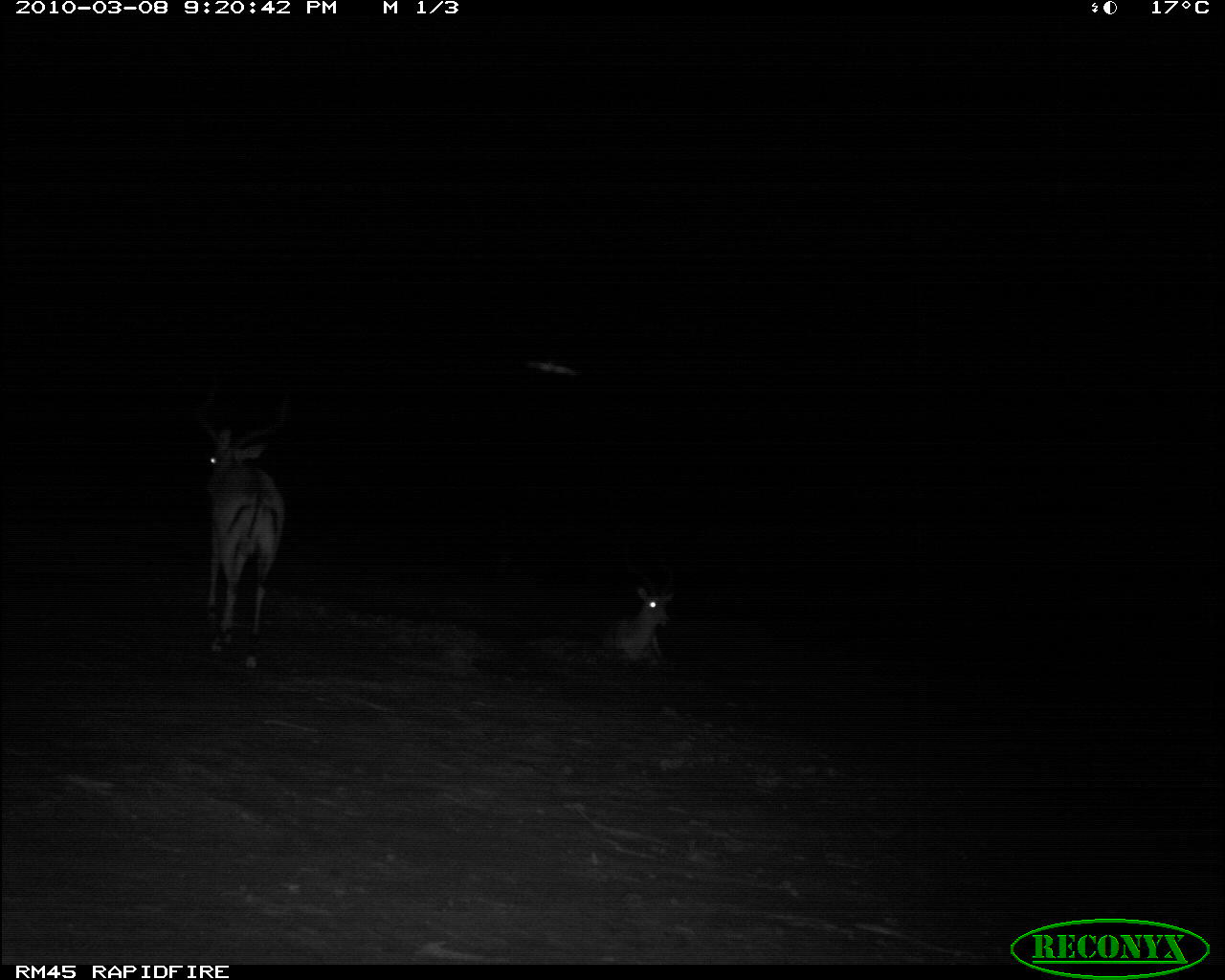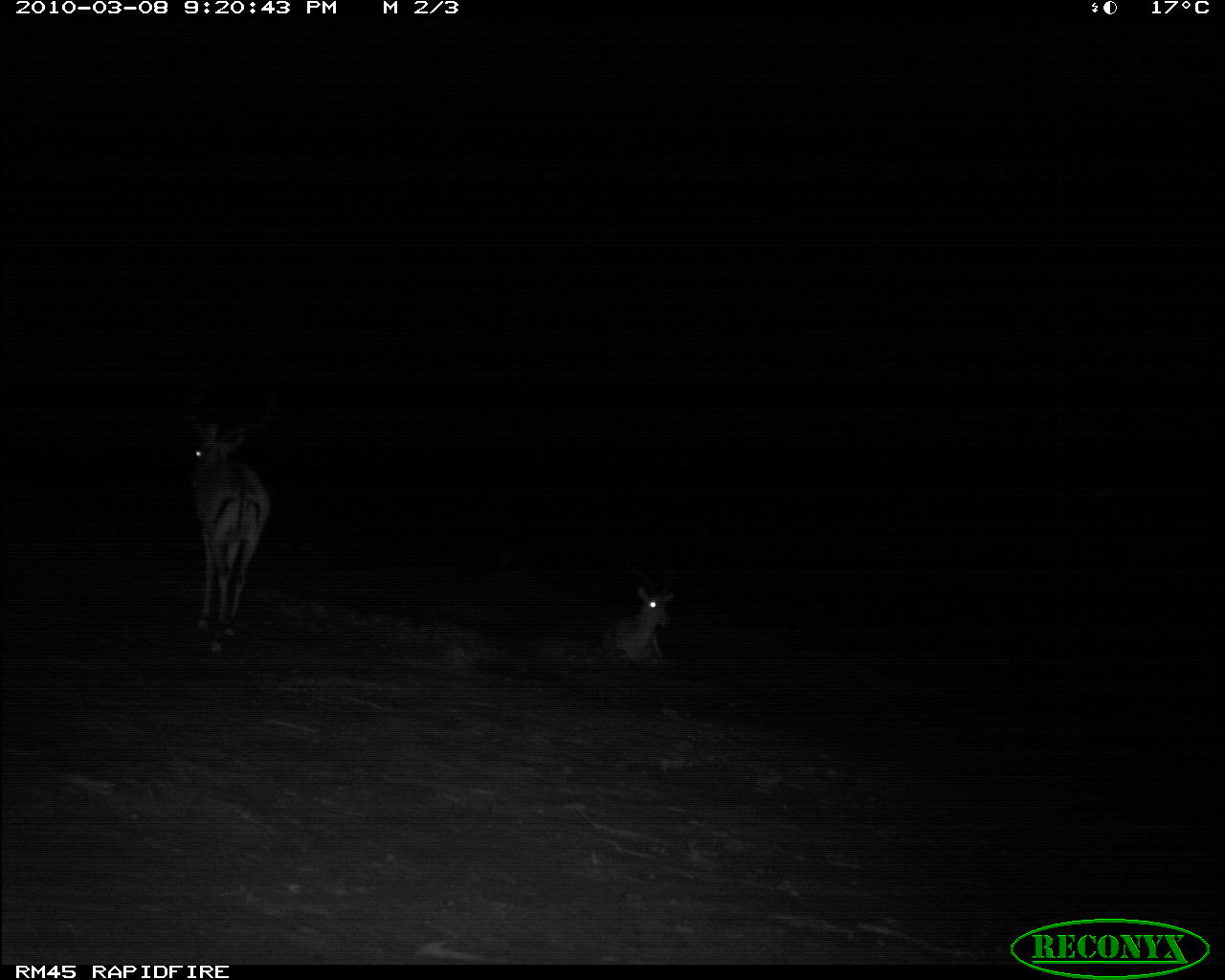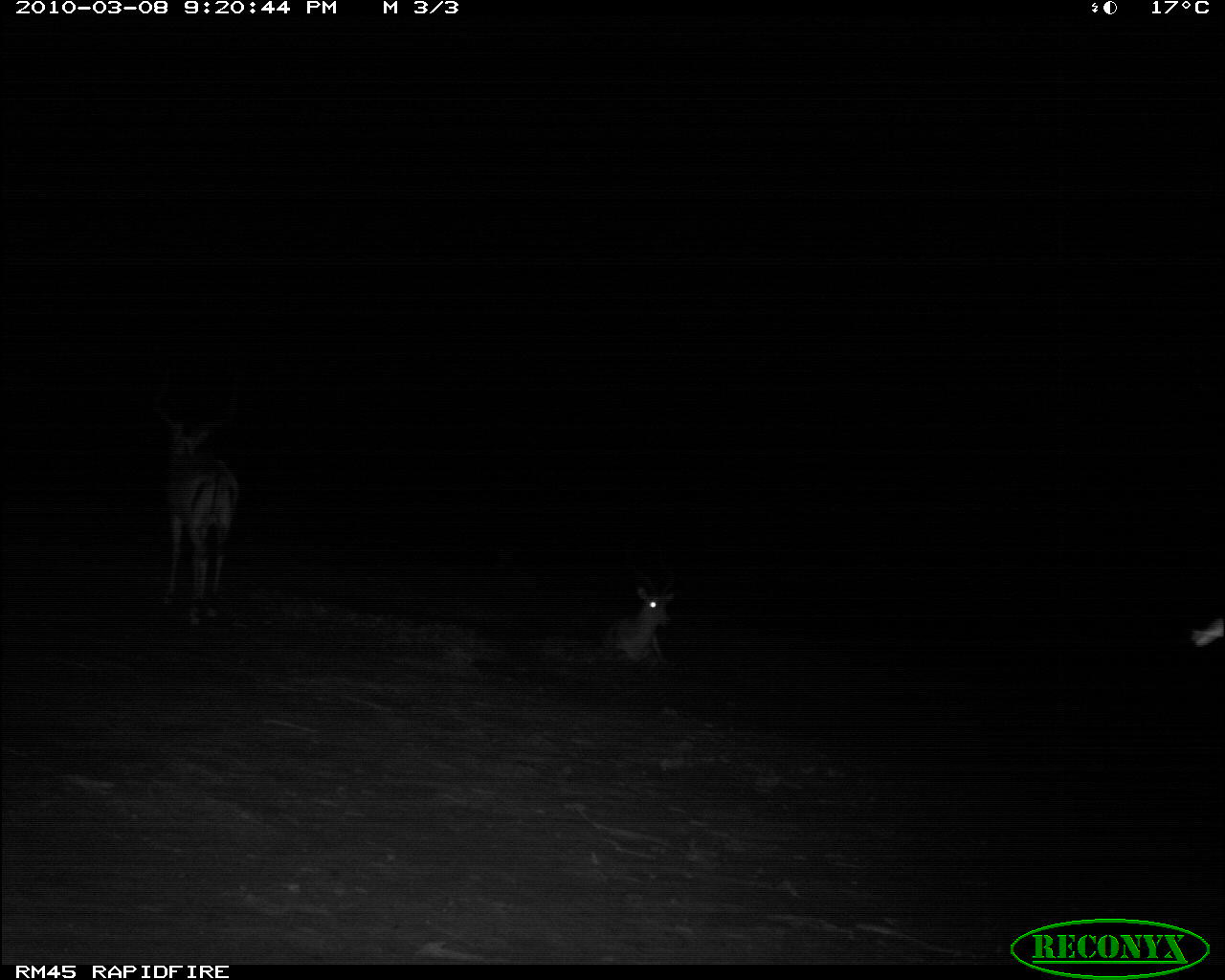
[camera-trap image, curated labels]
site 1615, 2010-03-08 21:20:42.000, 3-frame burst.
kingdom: Animalia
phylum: Chordata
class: Mammalia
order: Artiodactyla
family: Bovidae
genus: Aepyceros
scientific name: Aepyceros melampus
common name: impala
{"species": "Aepyceros melampus (impala)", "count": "2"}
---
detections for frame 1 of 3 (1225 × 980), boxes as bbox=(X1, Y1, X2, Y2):
aepyceros melampus: bbox=(197, 383, 292, 669); bbox=(603, 564, 674, 668)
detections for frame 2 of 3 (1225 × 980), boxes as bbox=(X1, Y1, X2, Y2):
aepyceros melampus: bbox=(182, 368, 279, 653); bbox=(601, 543, 672, 667)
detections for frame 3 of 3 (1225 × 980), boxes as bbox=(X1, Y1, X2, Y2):
aepyceros melampus: bbox=(152, 365, 241, 627); bbox=(606, 568, 674, 666); bbox=(1184, 615, 1224, 648)